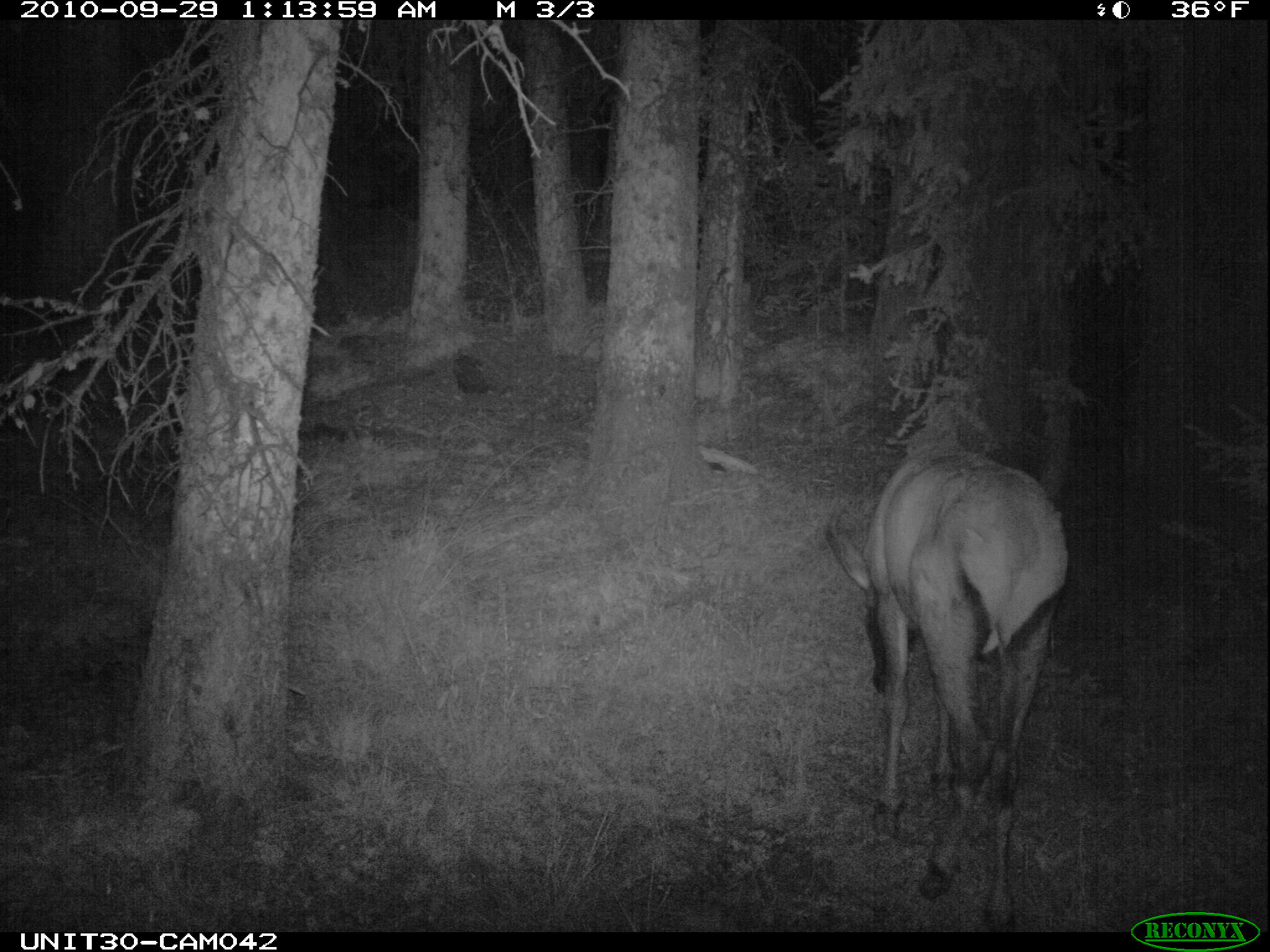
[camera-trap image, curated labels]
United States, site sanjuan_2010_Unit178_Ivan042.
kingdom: Animalia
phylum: Chordata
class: Mammalia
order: Artiodactyla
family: Cervidae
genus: Cervus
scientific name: Cervus elaphus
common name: red deer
Cervus elaphus (red deer).